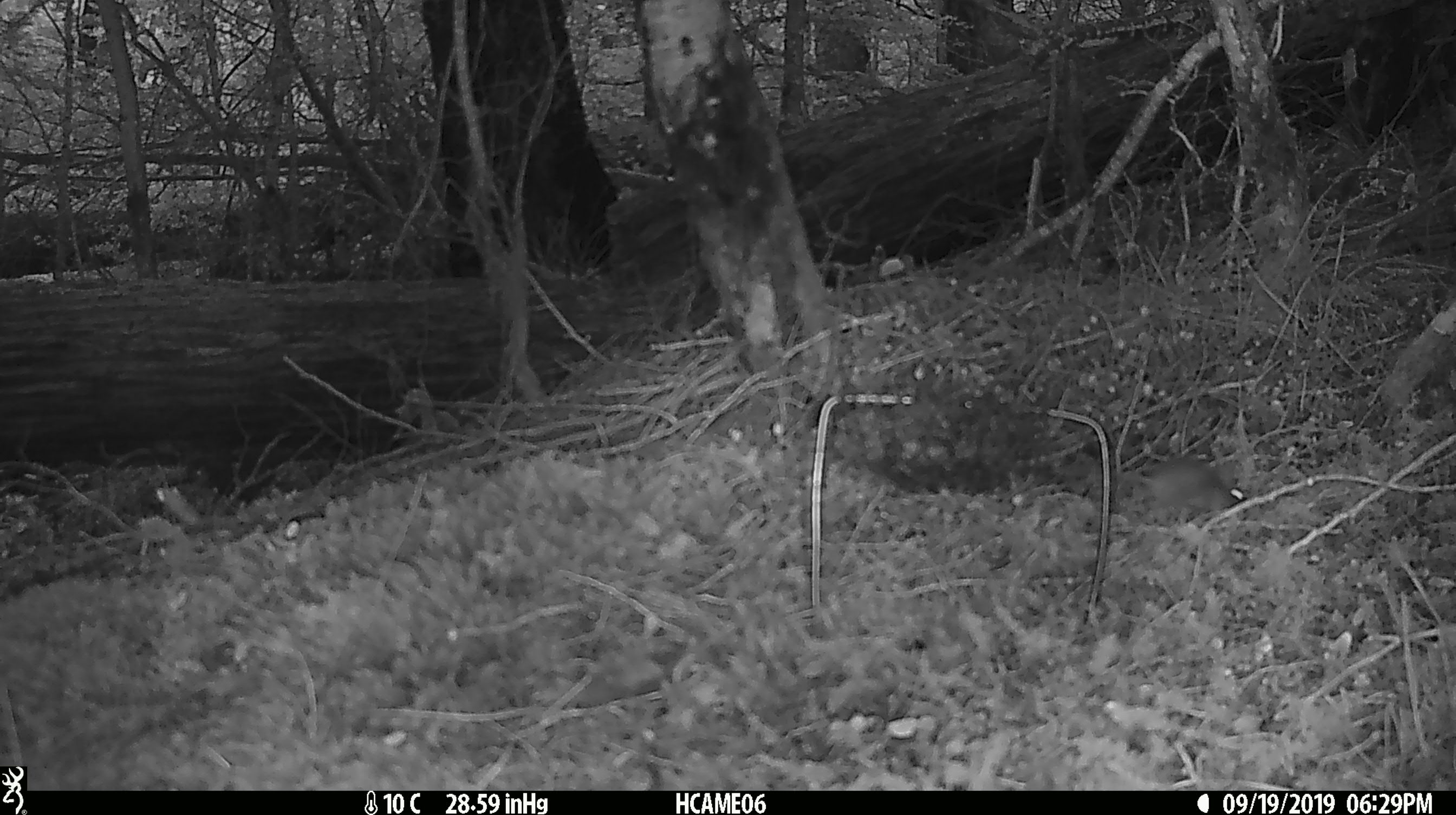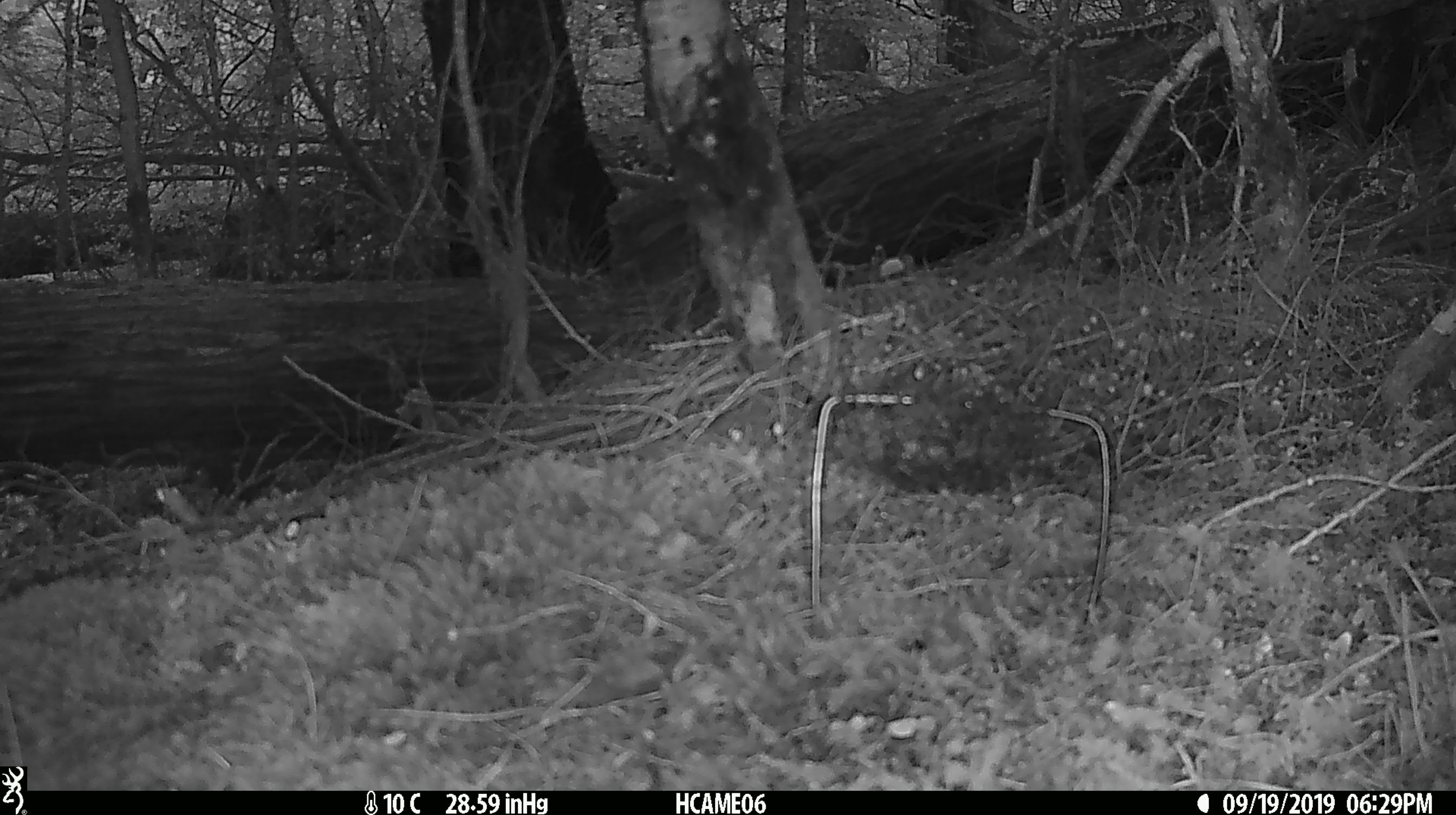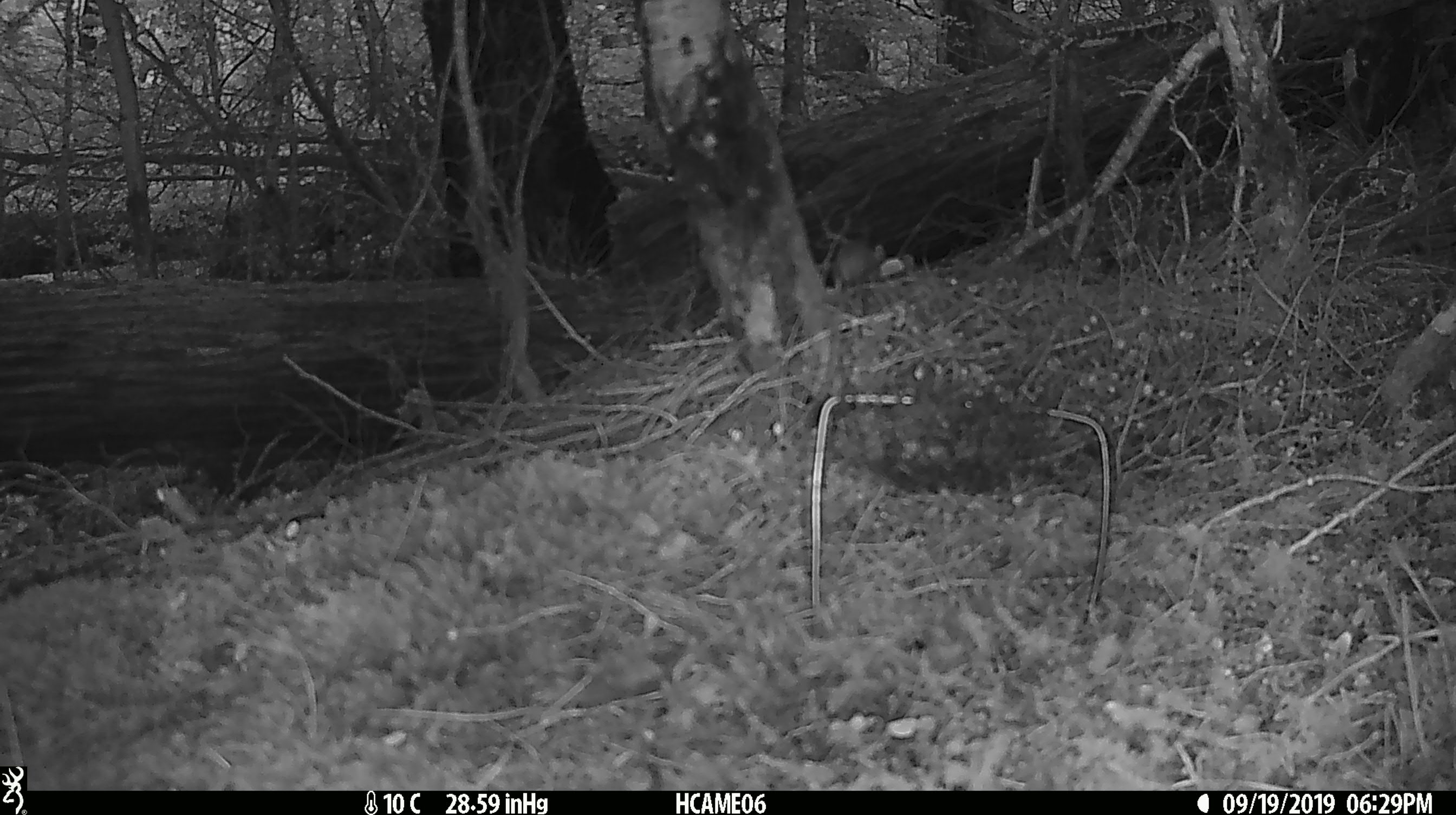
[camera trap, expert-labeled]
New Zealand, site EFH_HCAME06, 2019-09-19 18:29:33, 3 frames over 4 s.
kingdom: Animalia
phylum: Chordata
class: Mammalia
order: Rodentia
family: Muridae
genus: Mus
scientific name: Mus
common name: mouse